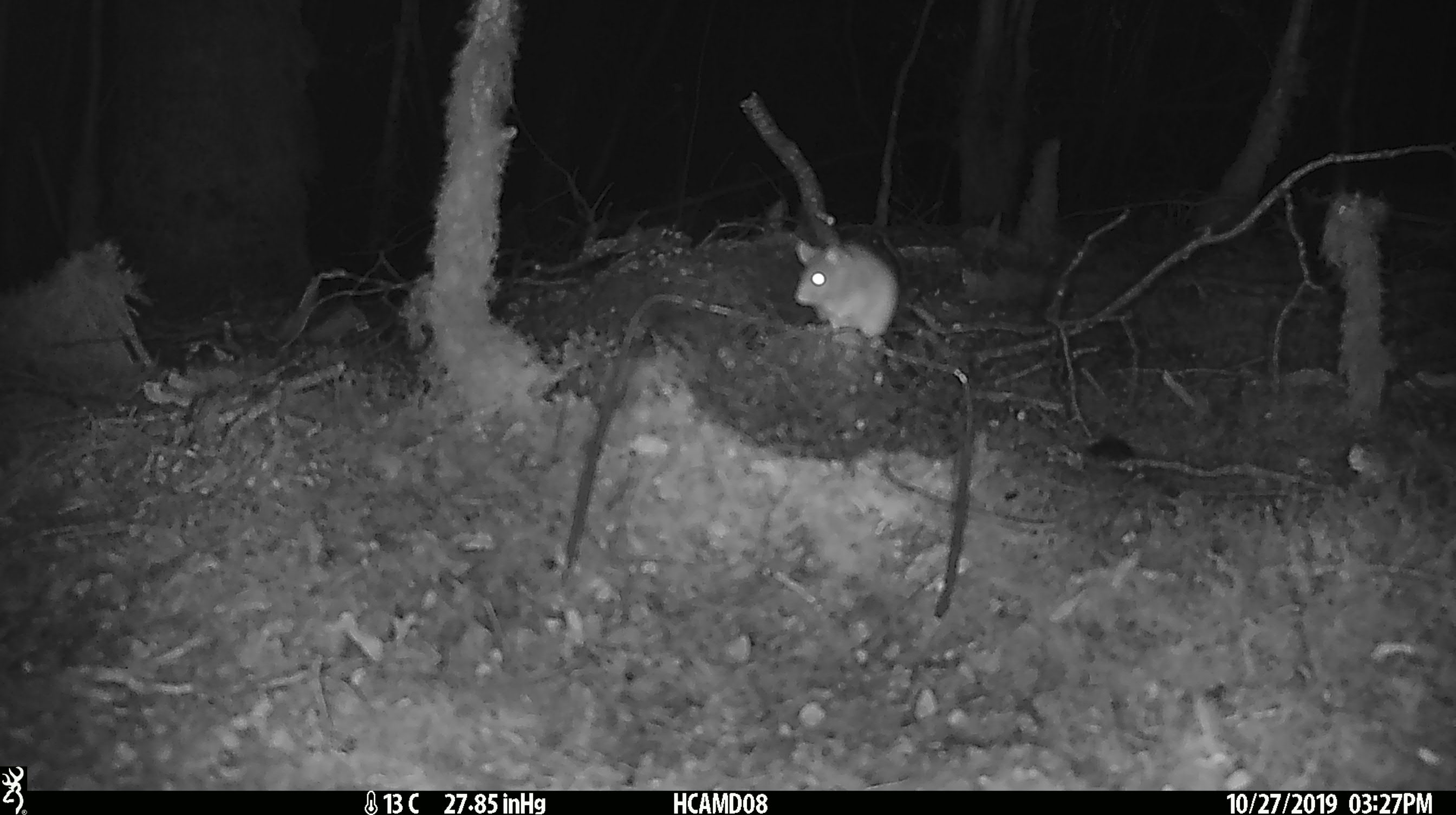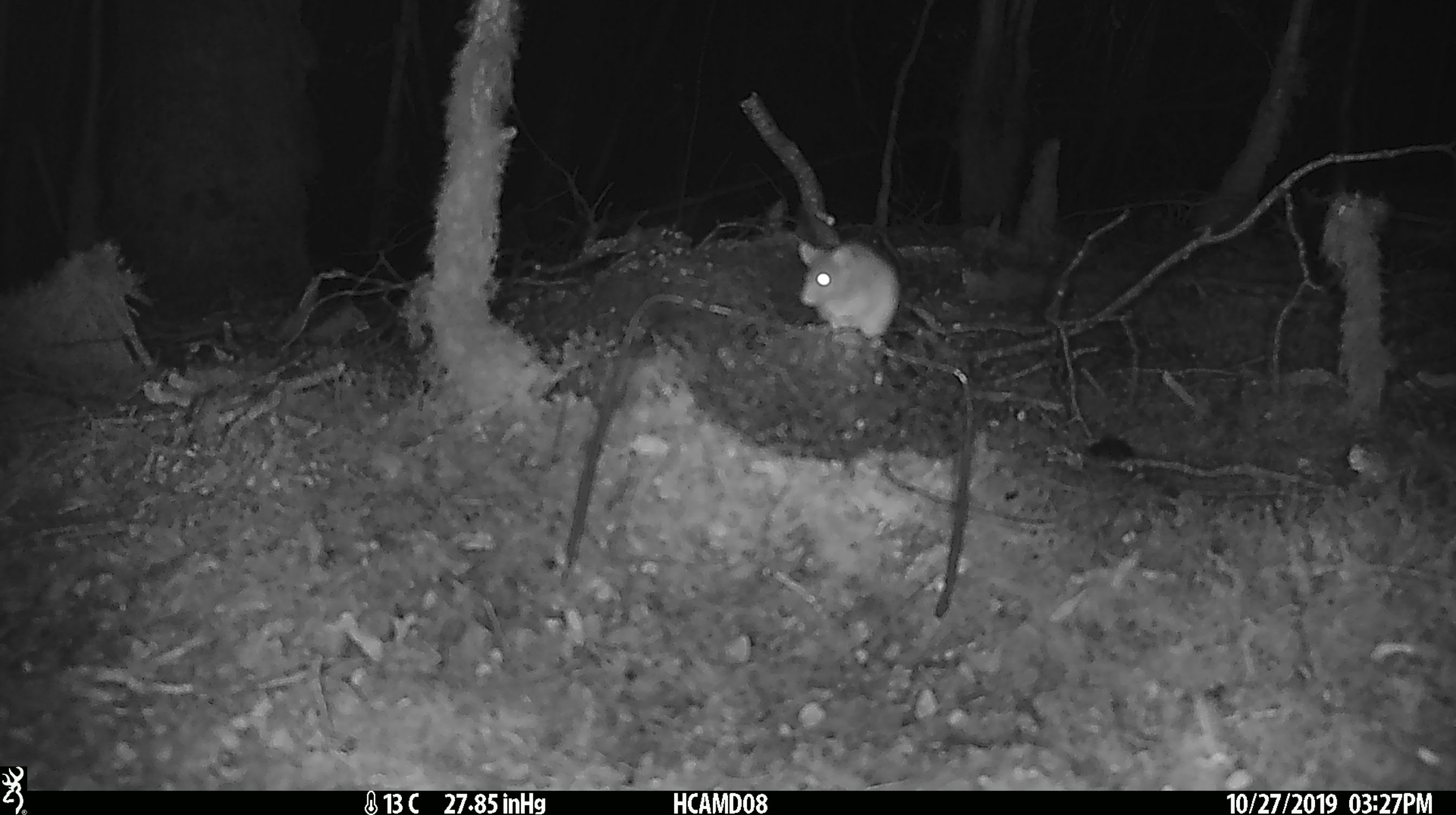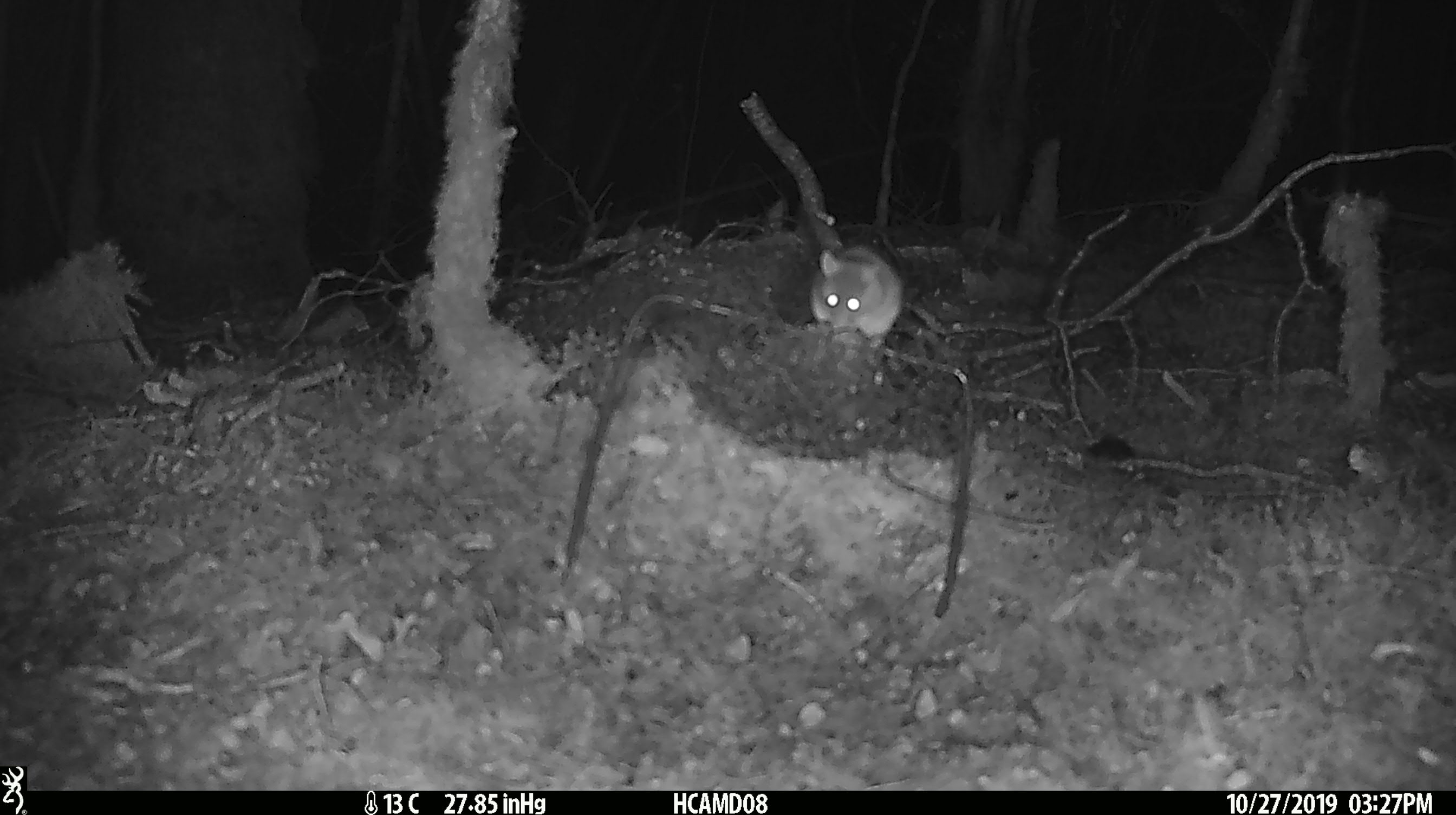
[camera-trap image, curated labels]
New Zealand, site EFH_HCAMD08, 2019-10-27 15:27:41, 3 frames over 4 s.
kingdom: Animalia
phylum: Chordata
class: Mammalia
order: Rodentia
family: Muridae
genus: Mus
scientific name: Mus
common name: mouse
Mouse (Mus).